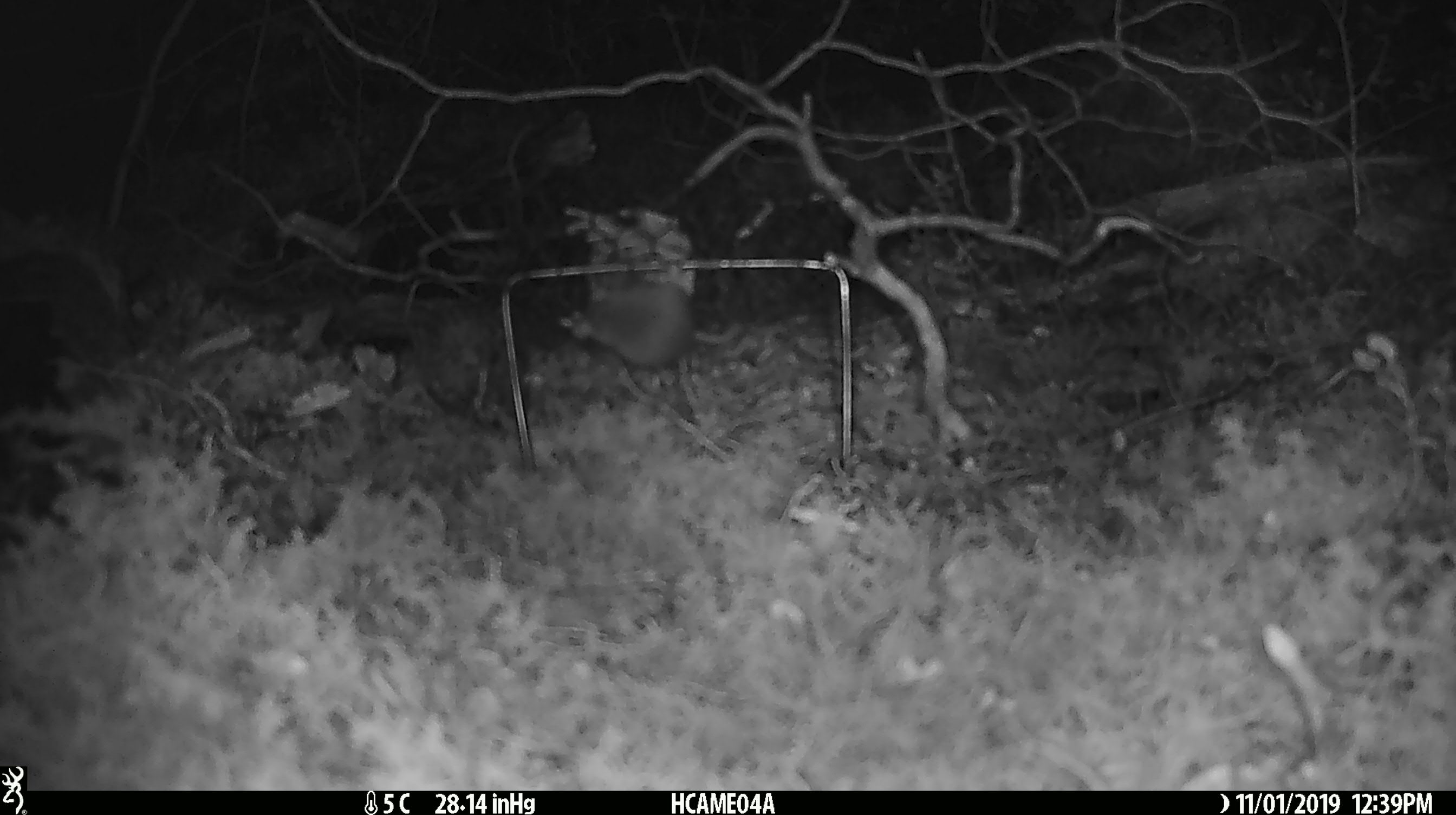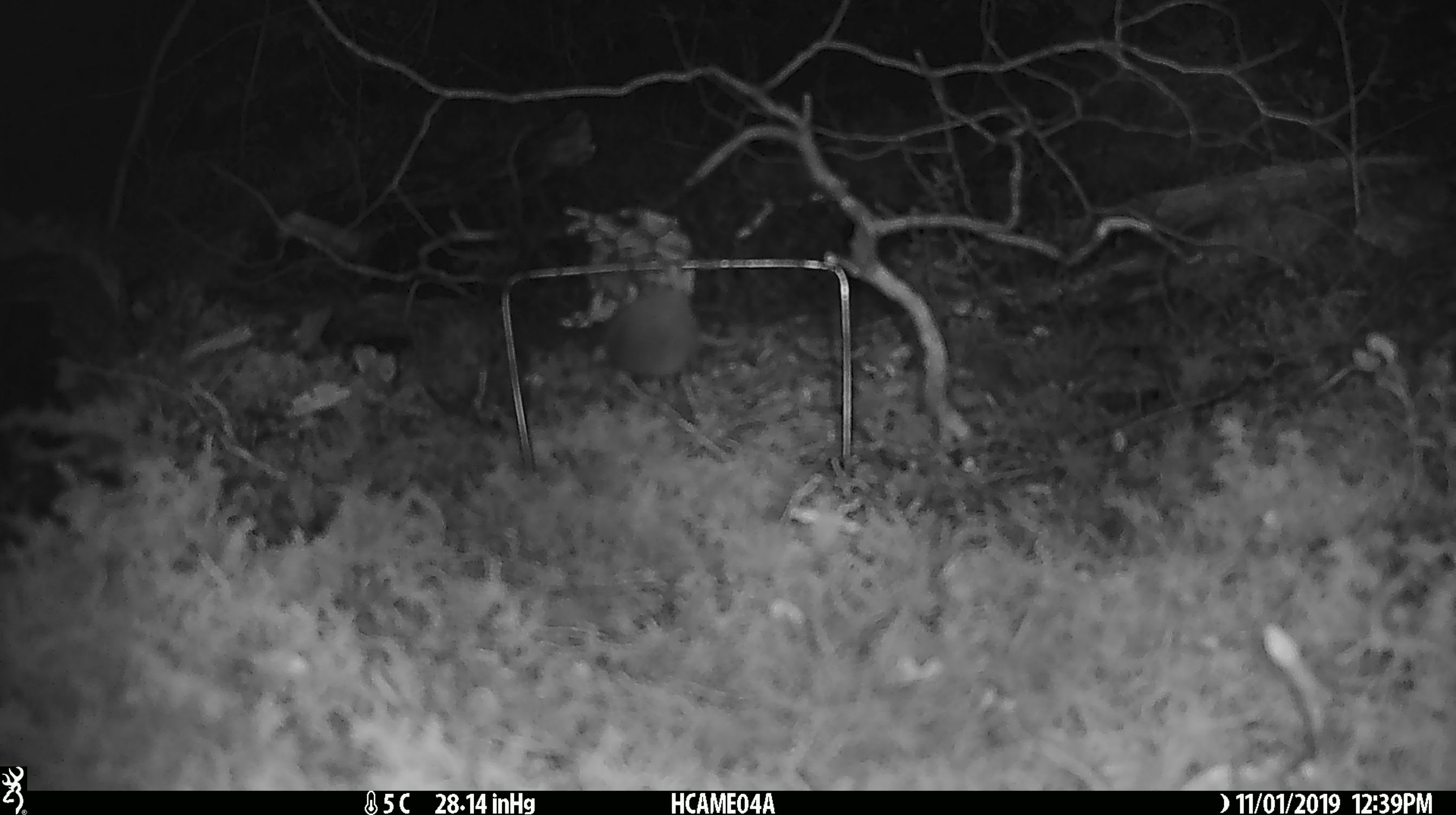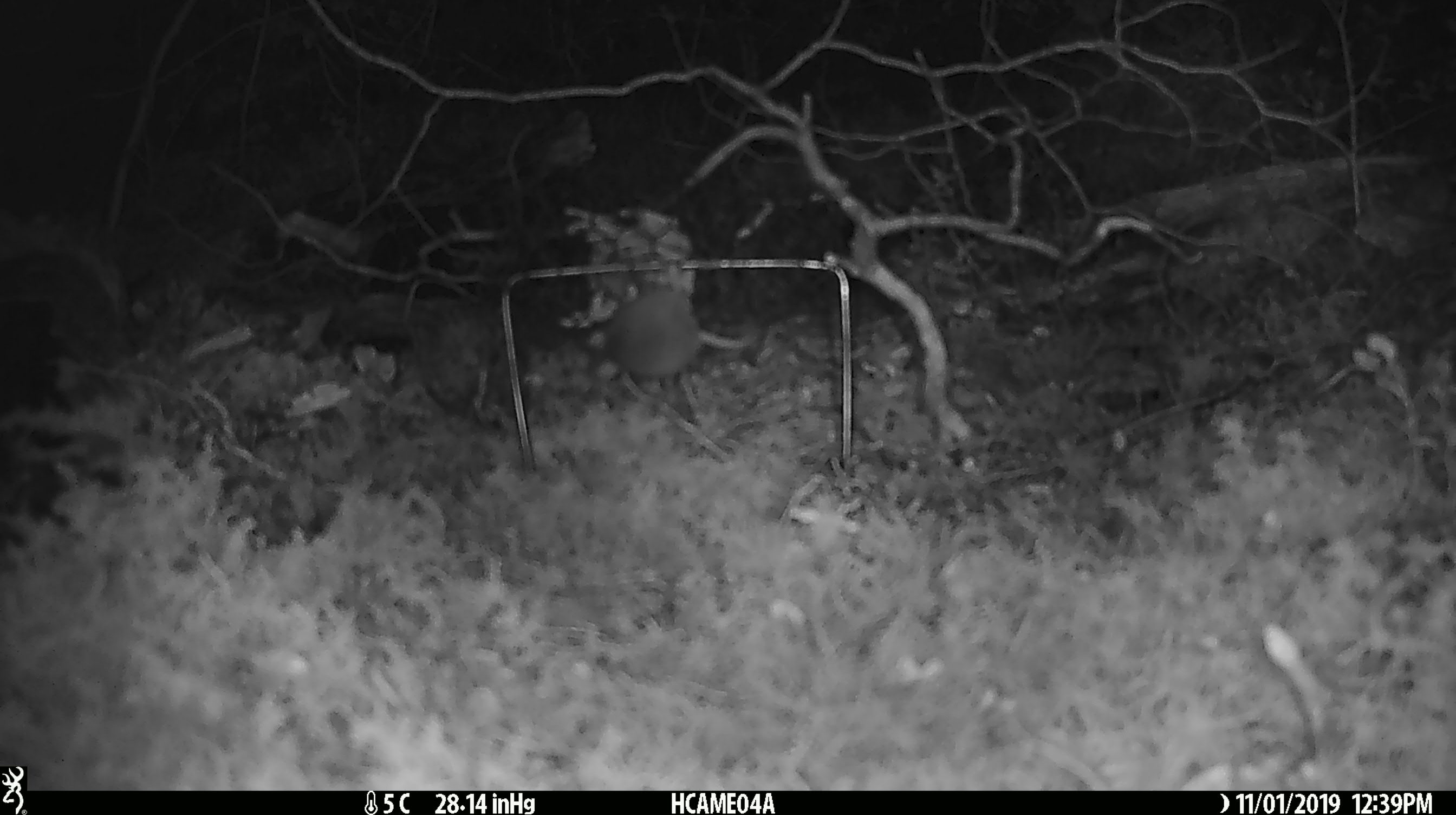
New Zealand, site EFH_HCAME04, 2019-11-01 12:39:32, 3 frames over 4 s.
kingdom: Animalia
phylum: Chordata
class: Mammalia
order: Rodentia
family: Muridae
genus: Mus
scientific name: Mus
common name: mouse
Mouse (Mus).